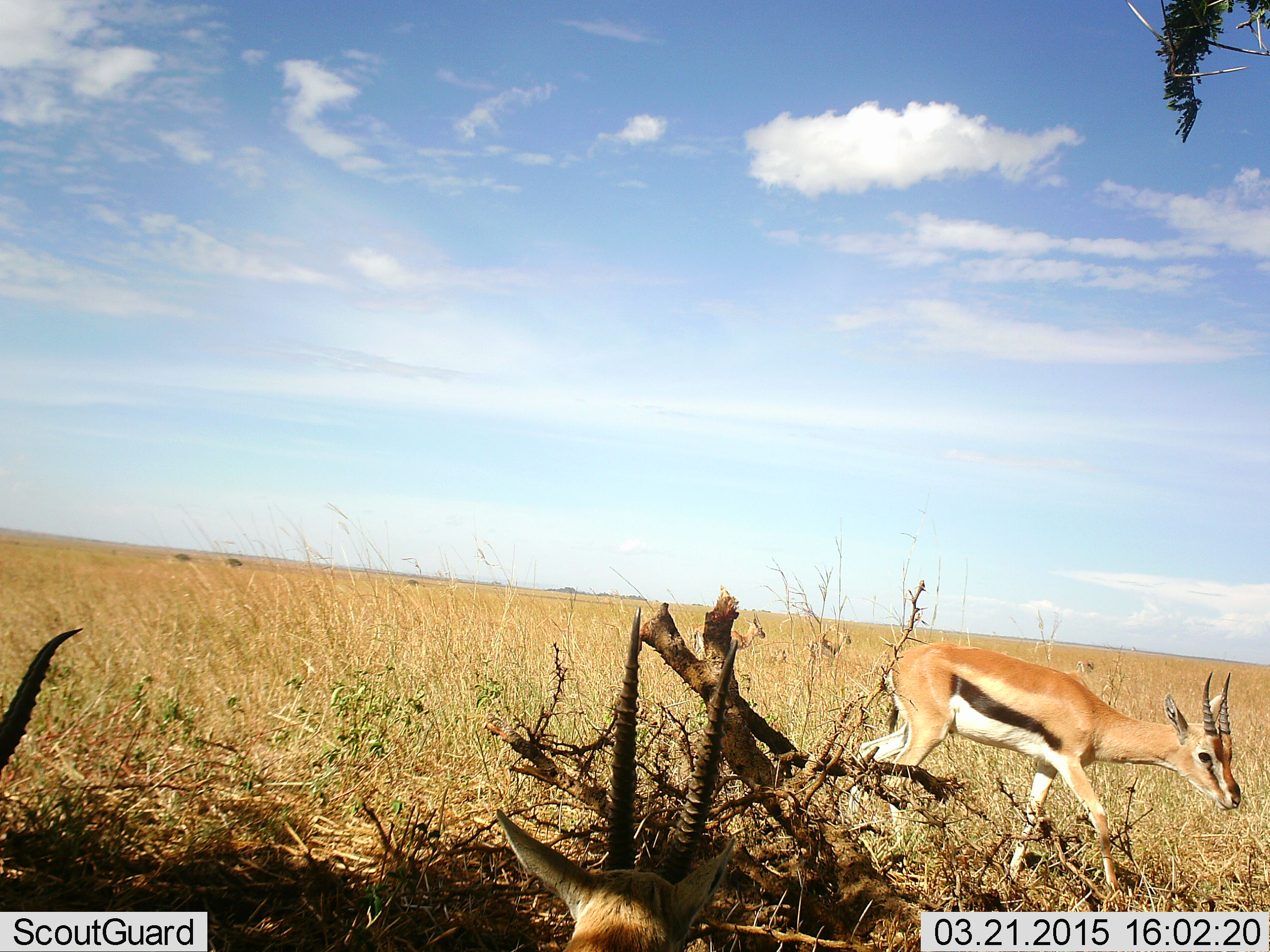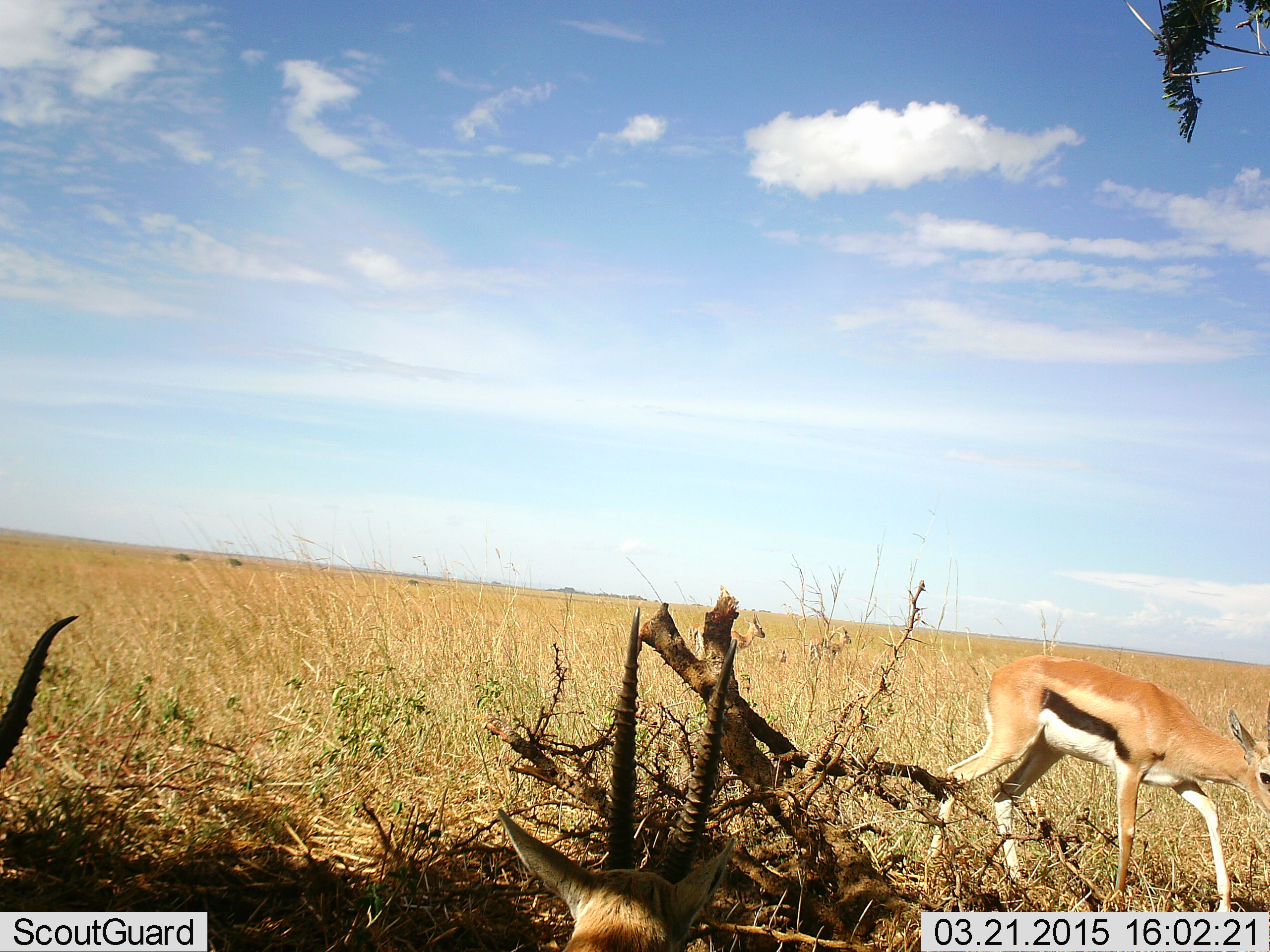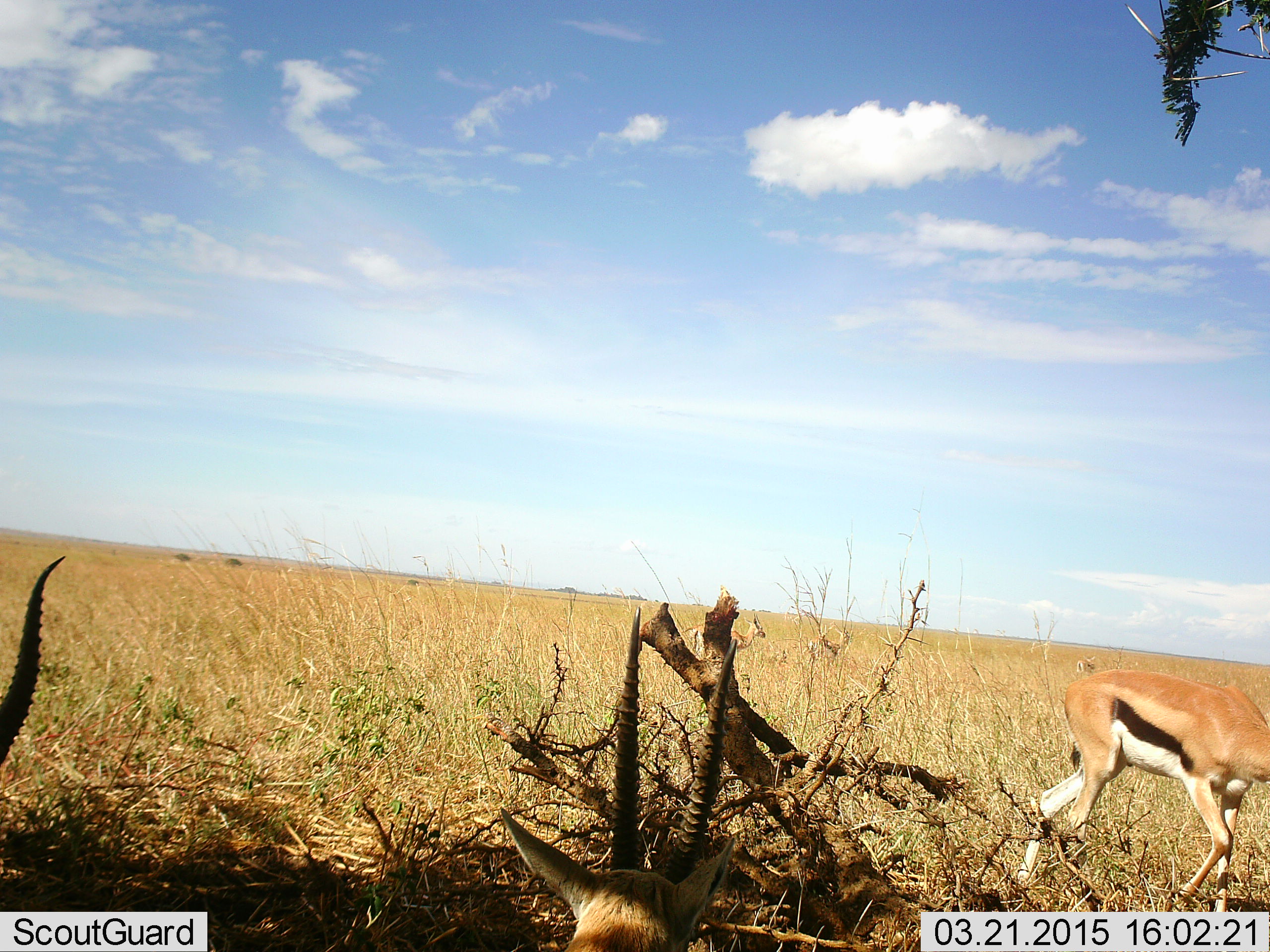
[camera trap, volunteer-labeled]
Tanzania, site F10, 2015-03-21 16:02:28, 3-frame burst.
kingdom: Animalia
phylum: Chordata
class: Mammalia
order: Artiodactyla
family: Bovidae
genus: Eudorcas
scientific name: Eudorcas thomsonii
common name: thomson's gazelle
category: gazellethomsons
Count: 2.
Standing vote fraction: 60%.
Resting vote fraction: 10%.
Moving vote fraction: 60%.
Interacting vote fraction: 0%.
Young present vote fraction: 0%.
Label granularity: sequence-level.